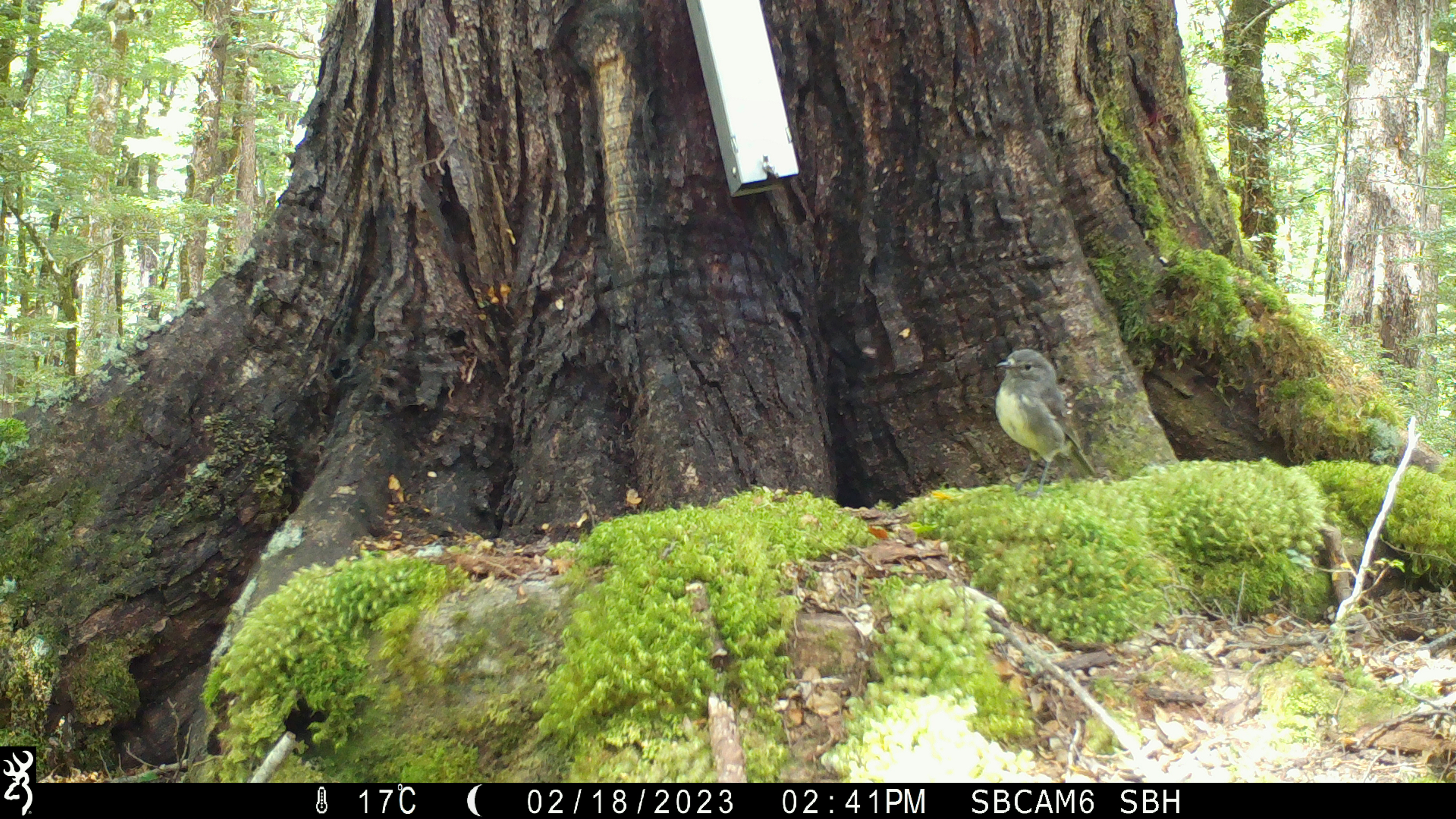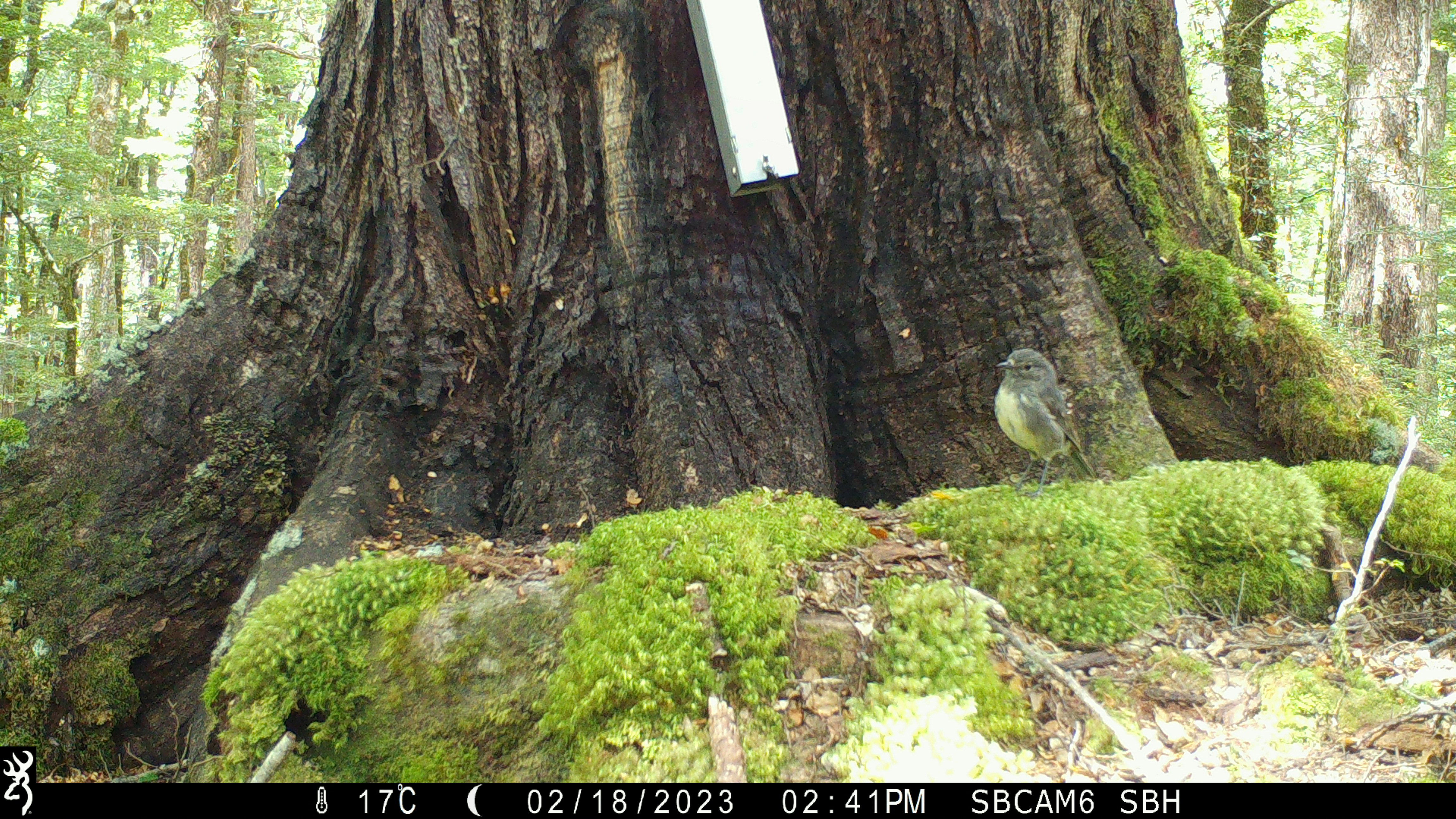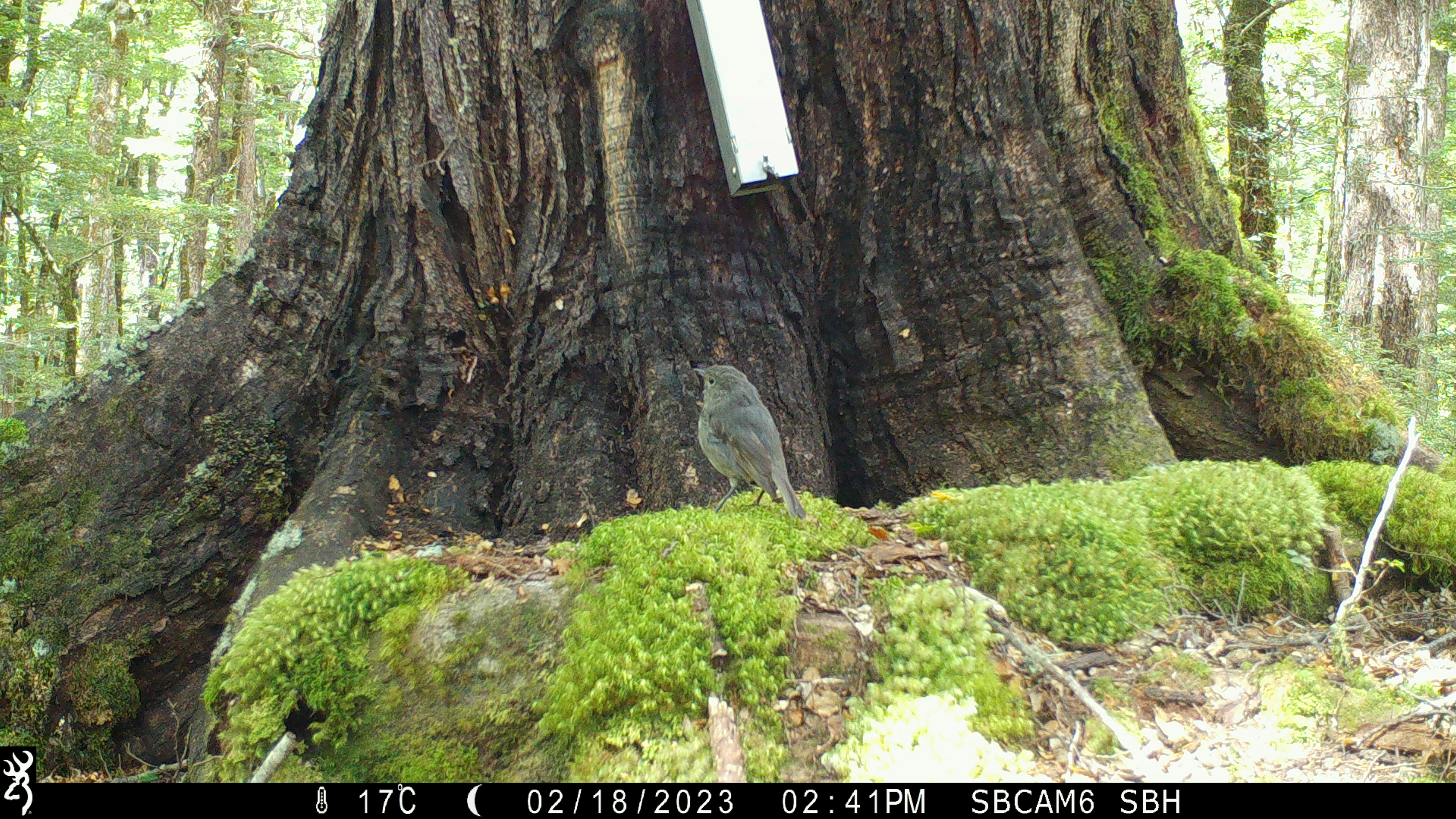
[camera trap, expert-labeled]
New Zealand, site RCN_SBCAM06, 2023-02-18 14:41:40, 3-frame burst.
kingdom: Animalia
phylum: Chordata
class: Aves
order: Passeriformes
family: Petroicidae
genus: Petroica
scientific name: Petroica australis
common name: new zealand robin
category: robin